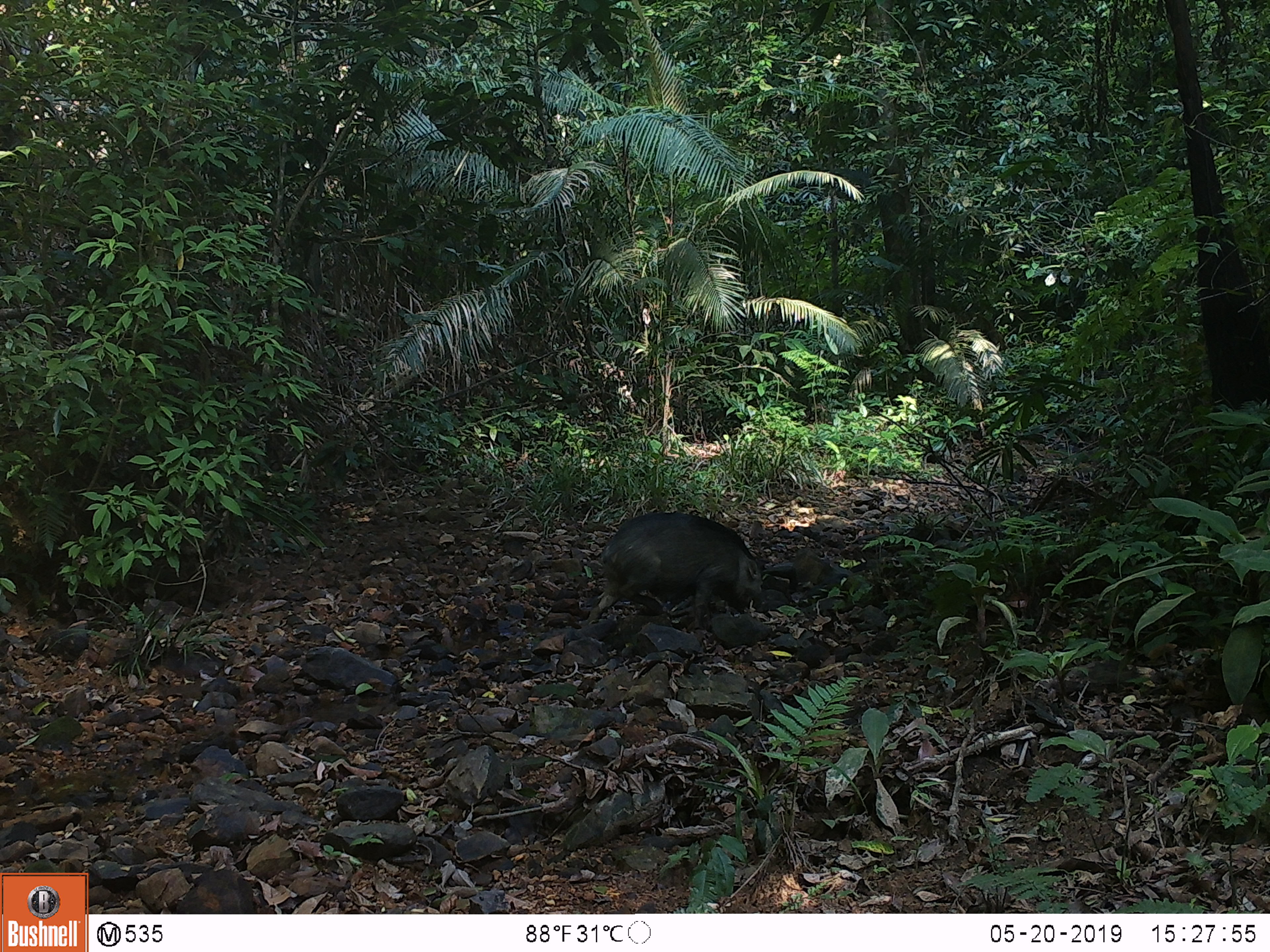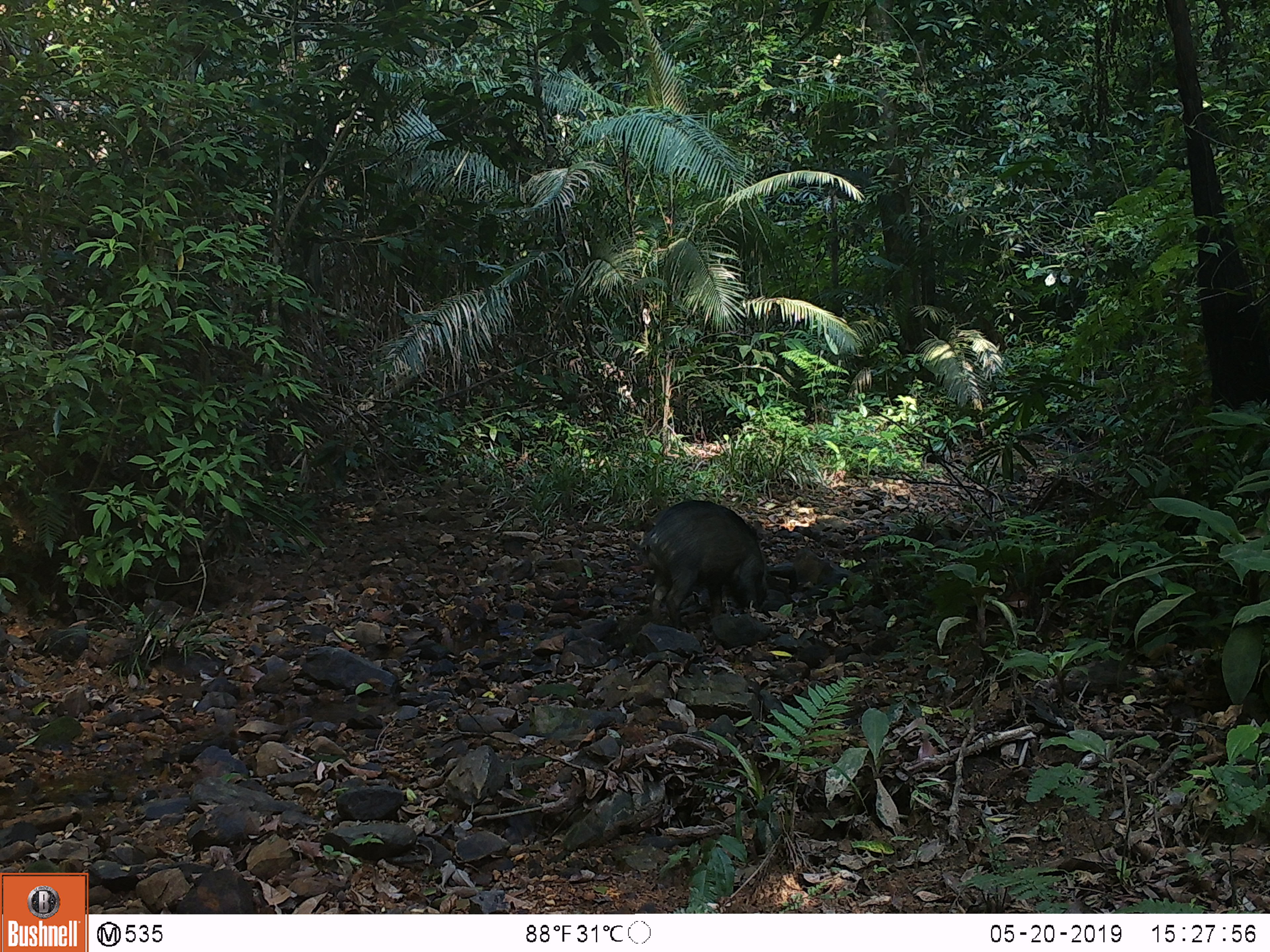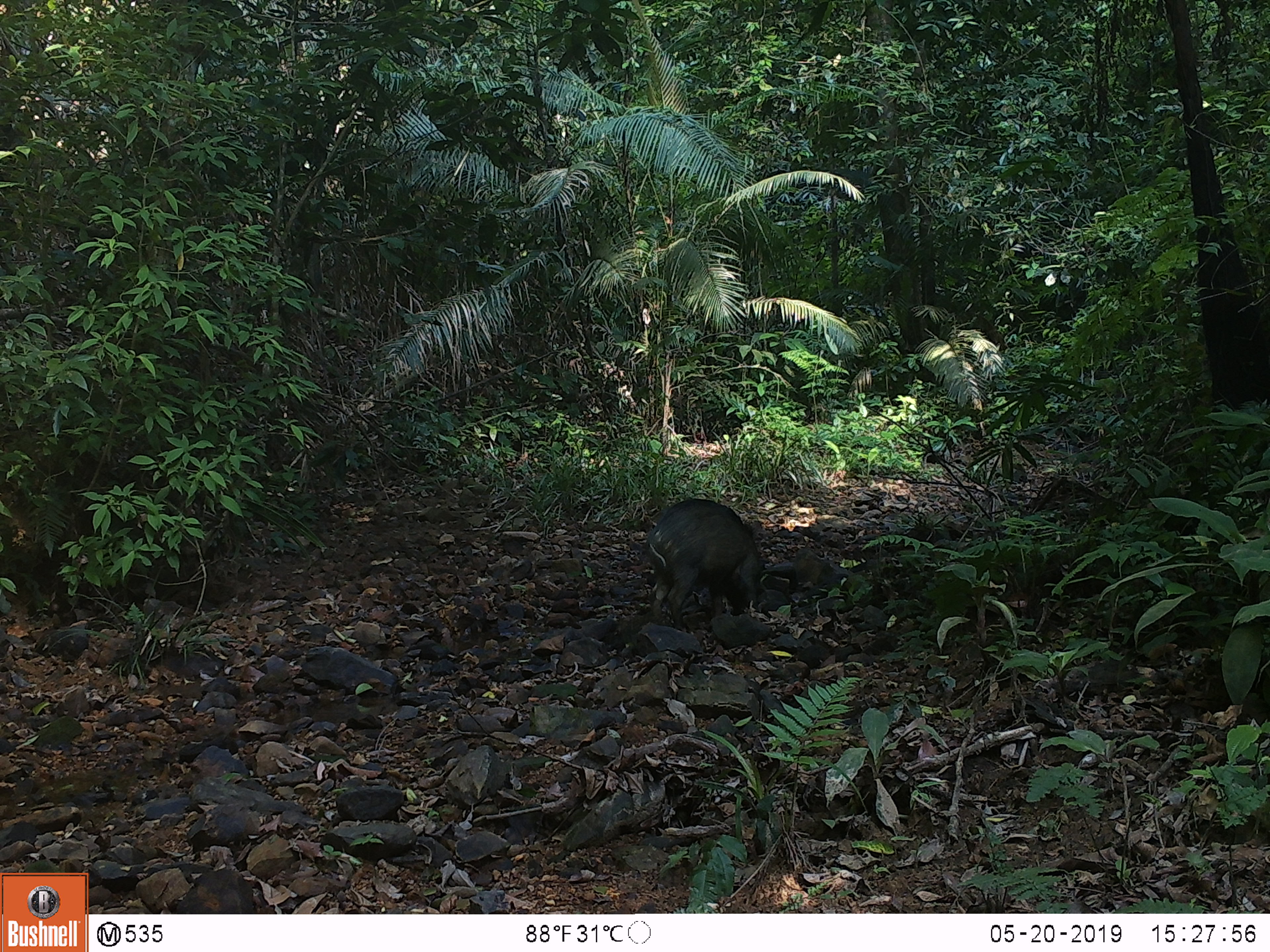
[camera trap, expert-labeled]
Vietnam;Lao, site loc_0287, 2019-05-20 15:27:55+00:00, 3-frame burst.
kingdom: Animalia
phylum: Chordata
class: Mammalia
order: Artiodactyla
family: Suidae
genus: Sus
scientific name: Sus scrofa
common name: eurasian wild pig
Eurasian wild pig (Sus scrofa). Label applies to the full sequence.